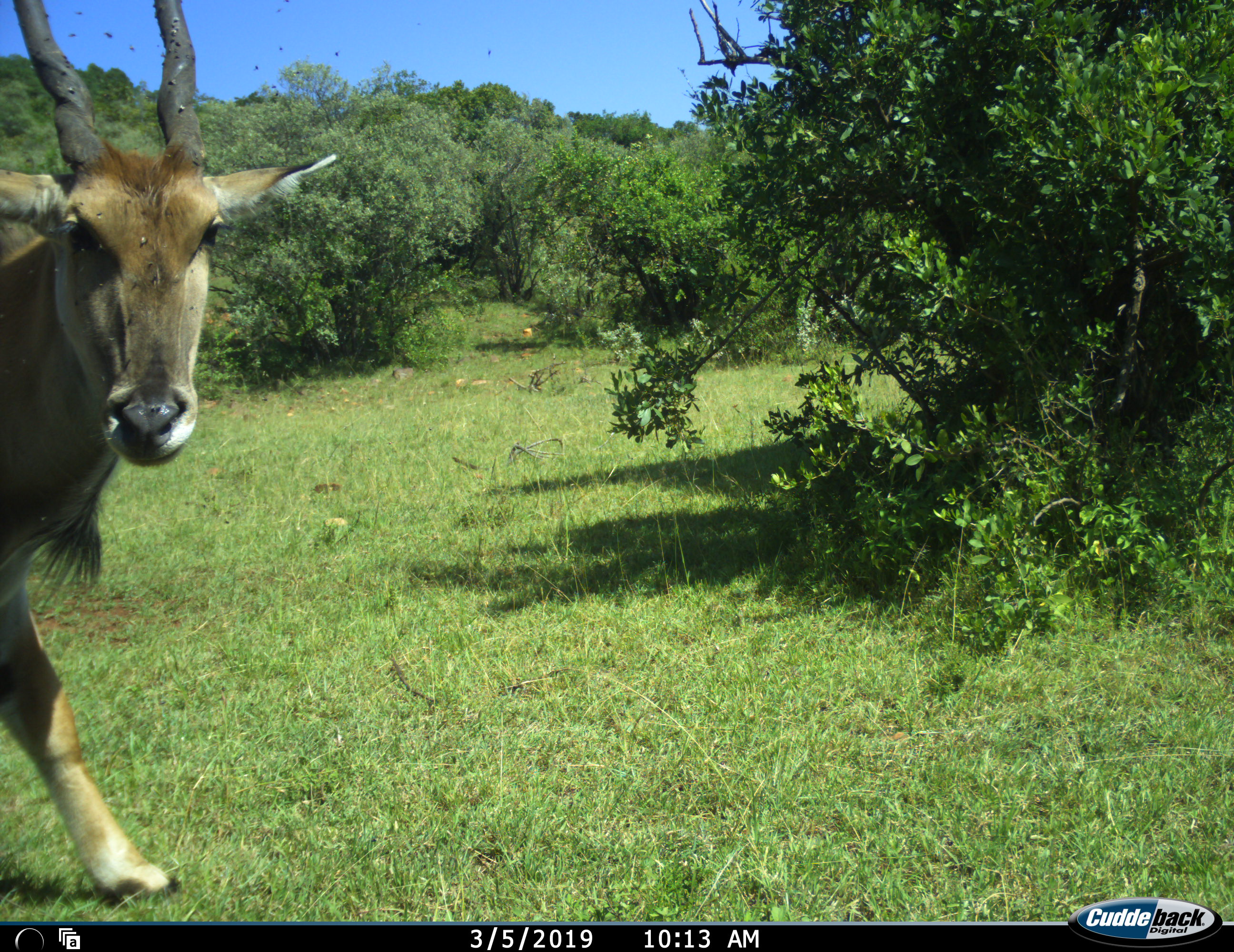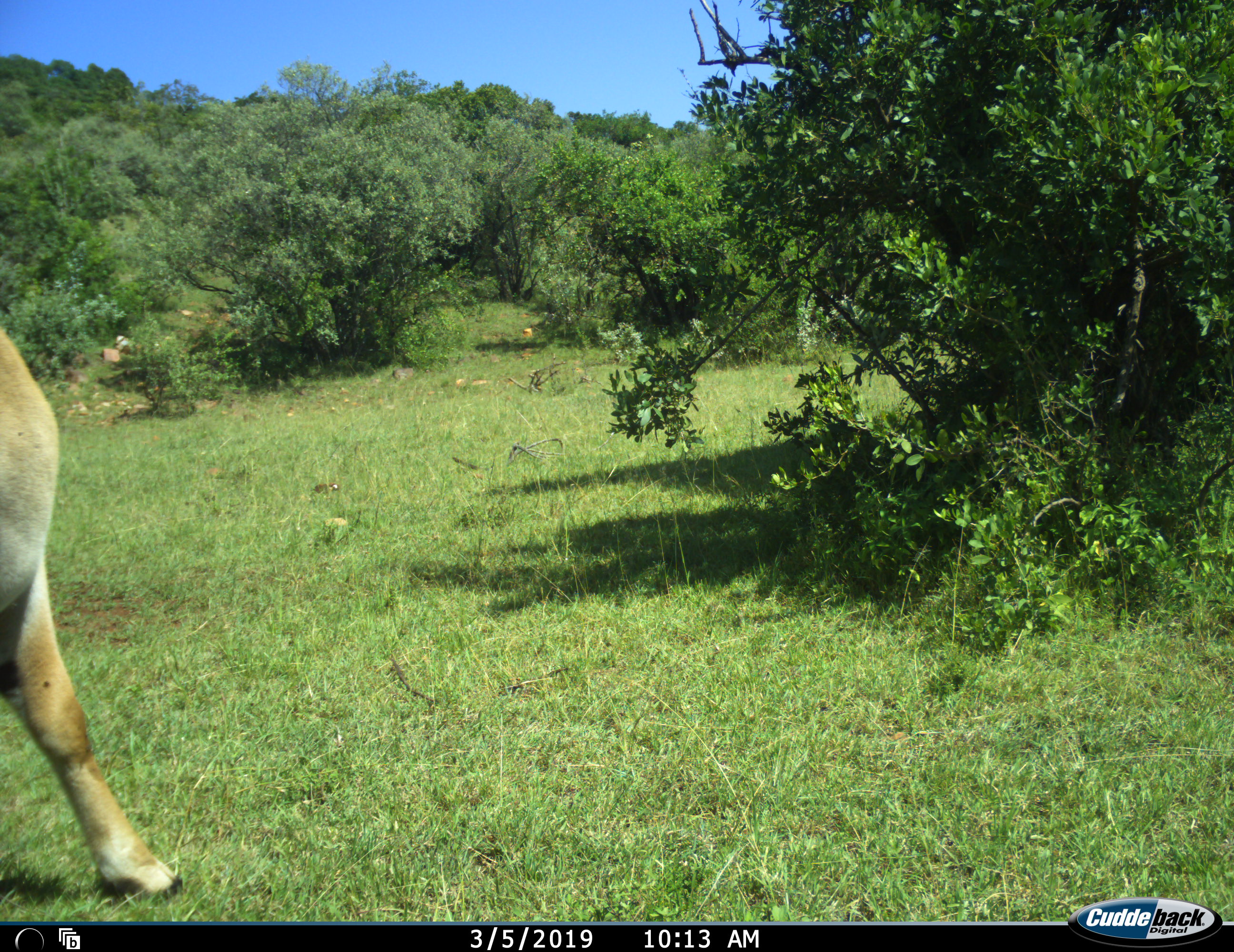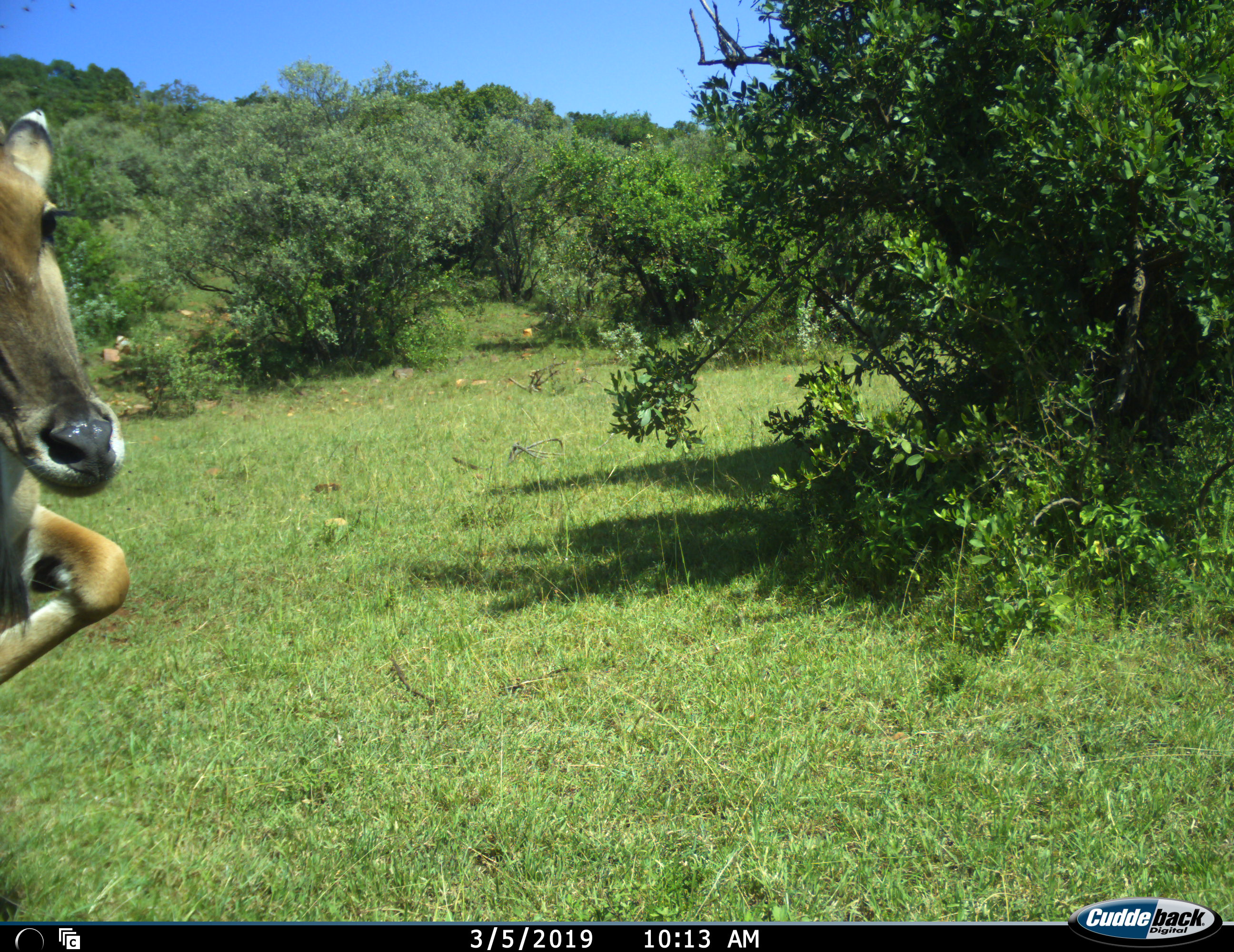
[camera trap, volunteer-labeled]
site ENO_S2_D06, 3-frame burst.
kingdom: Animalia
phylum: Chordata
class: Mammalia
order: Artiodactyla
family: Bovidae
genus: Tragelaphus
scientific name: Tragelaphus oryx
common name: eland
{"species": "eland (Tragelaphus oryx)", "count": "1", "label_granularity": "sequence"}